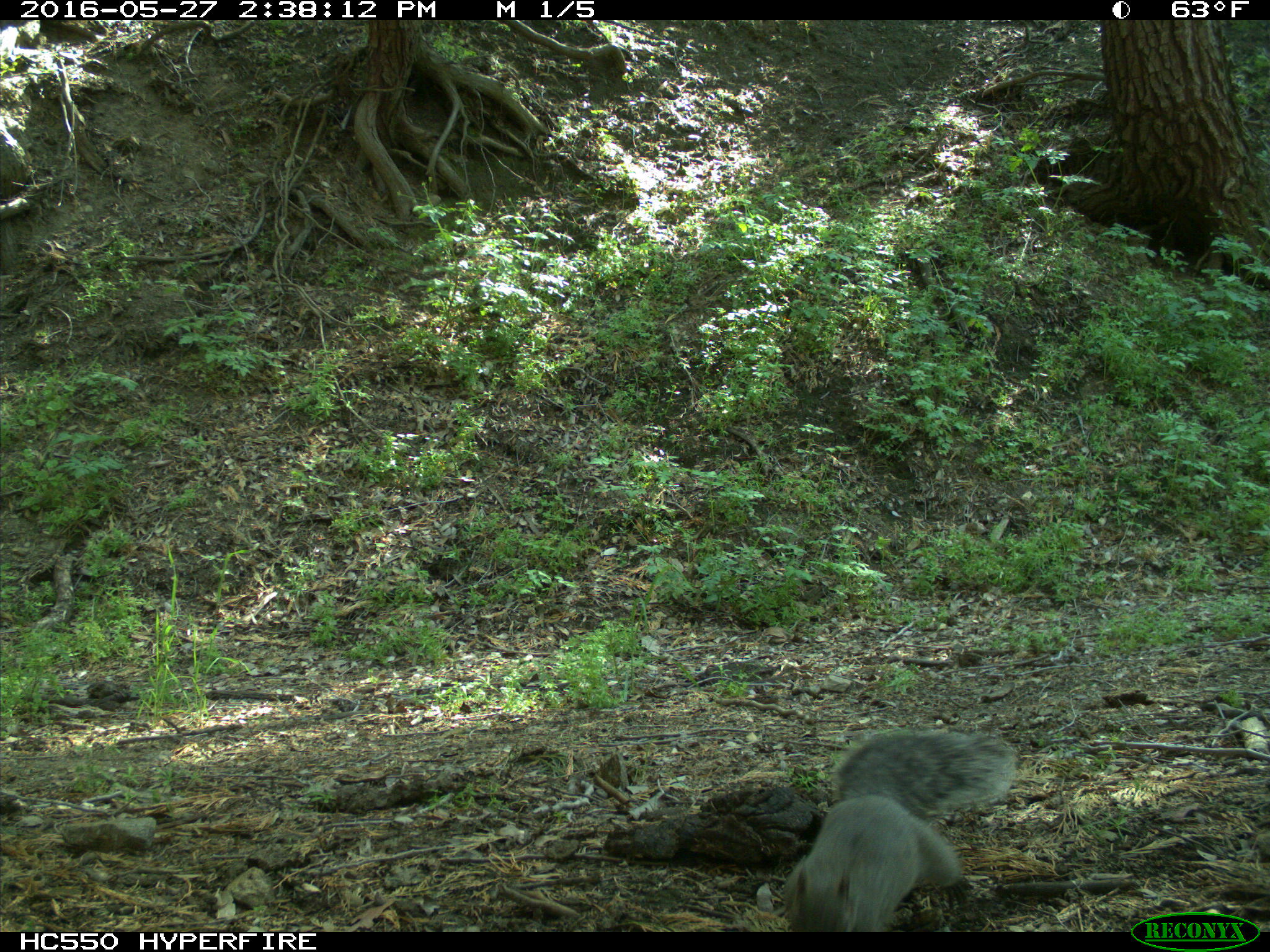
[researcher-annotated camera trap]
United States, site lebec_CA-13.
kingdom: Animalia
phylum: Chordata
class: Mammalia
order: Rodentia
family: Sciuridae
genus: Sciurus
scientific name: Sciurus carolinensis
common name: eastern gray squirrel